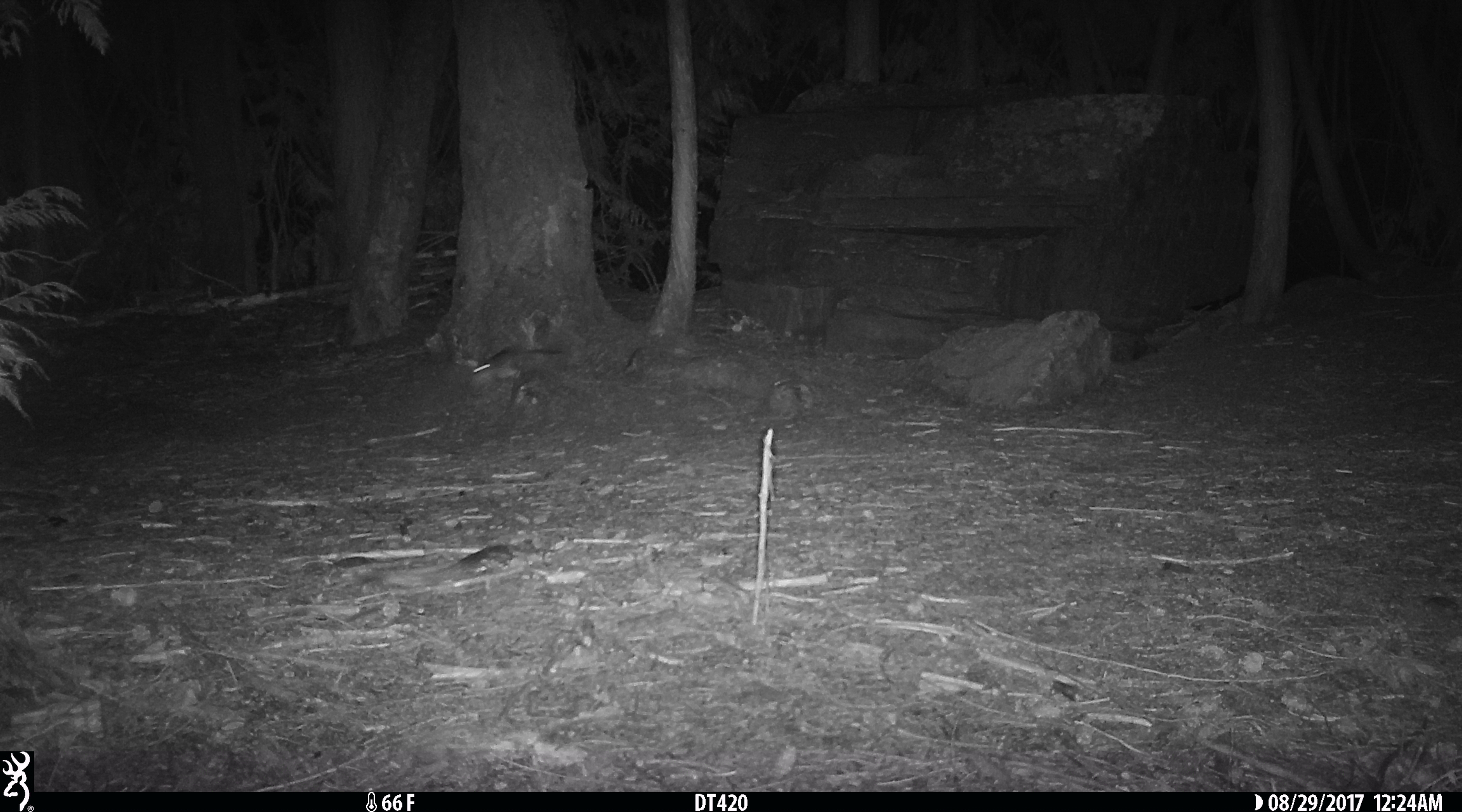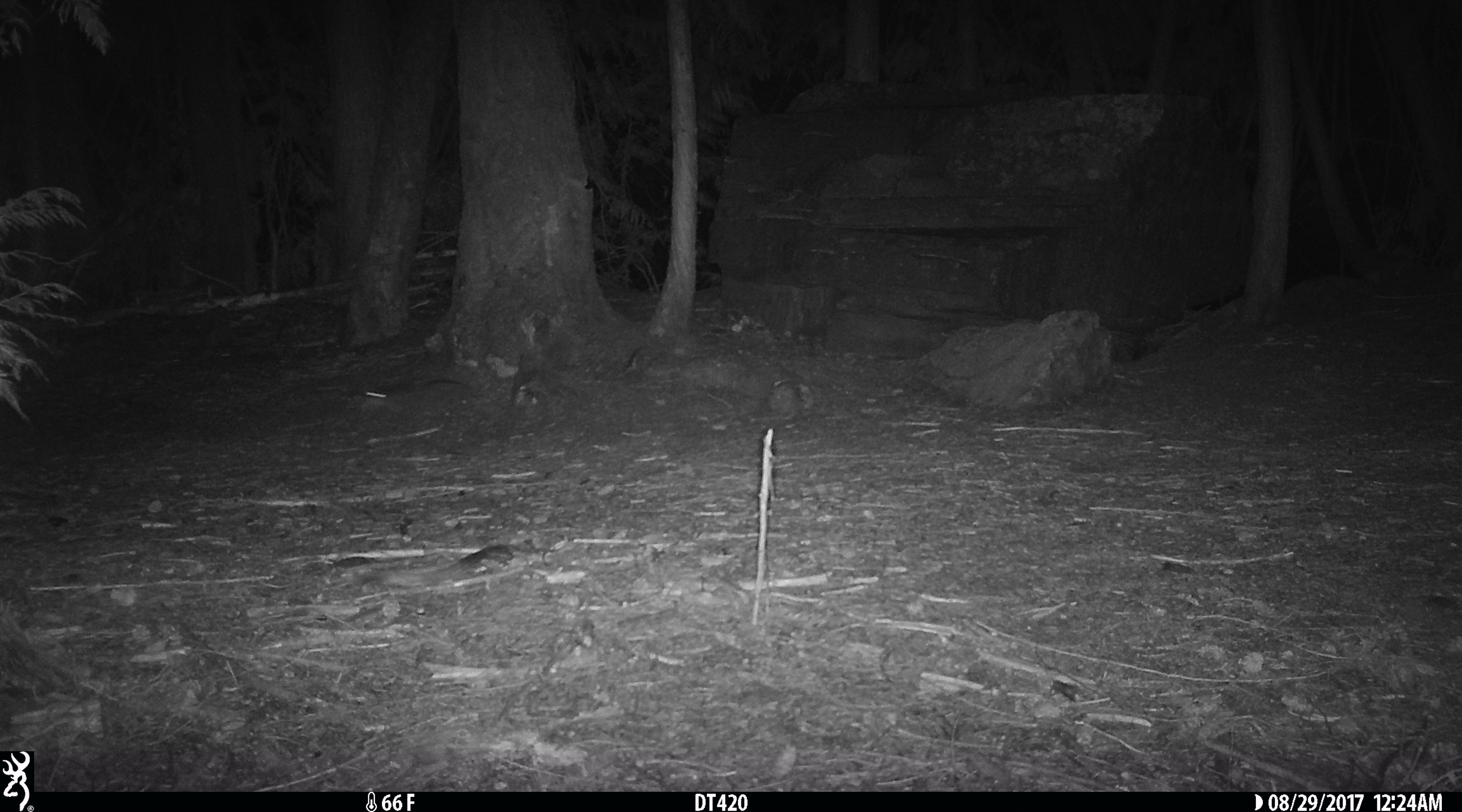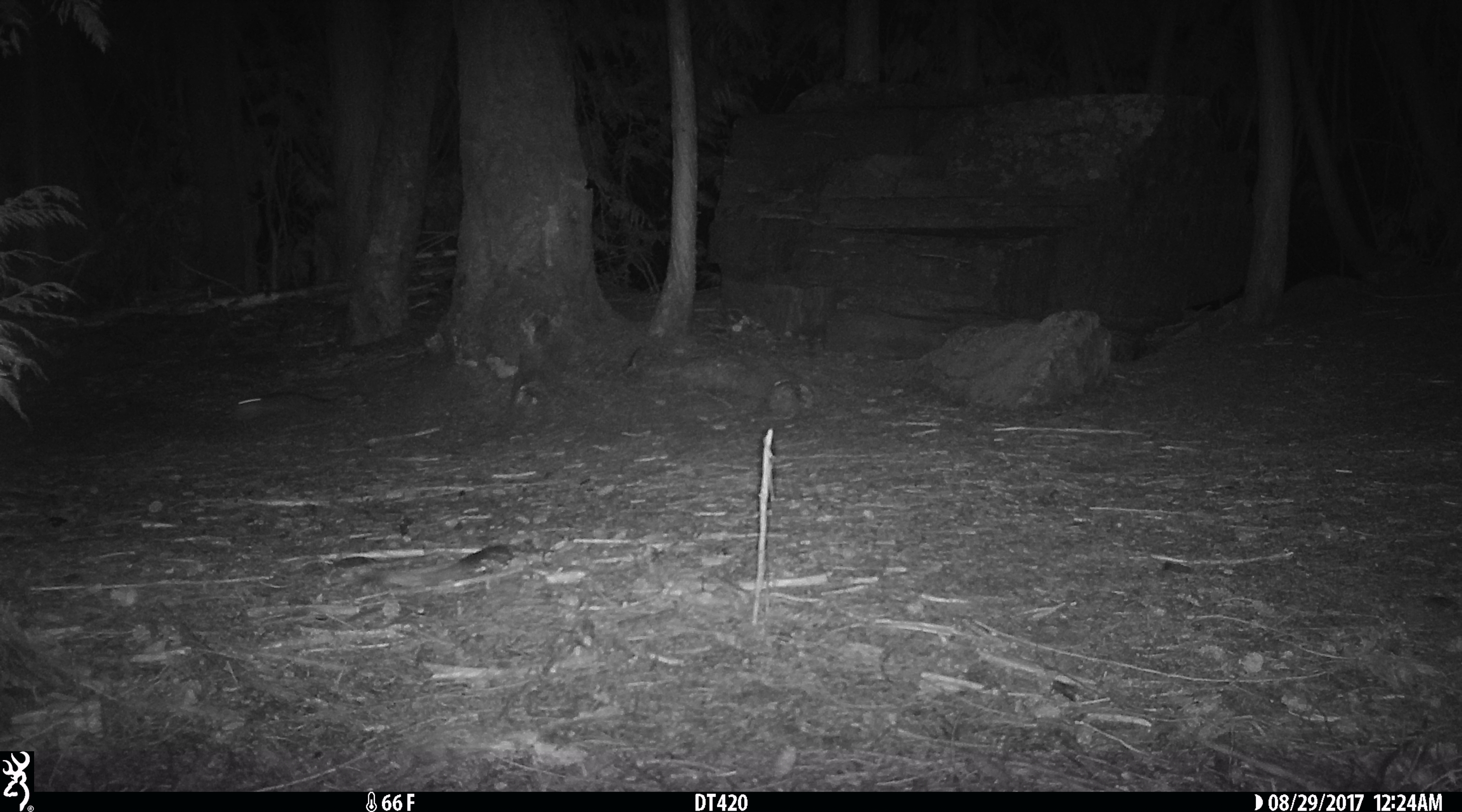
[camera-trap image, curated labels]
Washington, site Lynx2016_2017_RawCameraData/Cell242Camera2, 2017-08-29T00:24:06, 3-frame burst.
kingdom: Animalia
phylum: Chordata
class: Mammalia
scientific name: Mammalia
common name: small mammal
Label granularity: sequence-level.